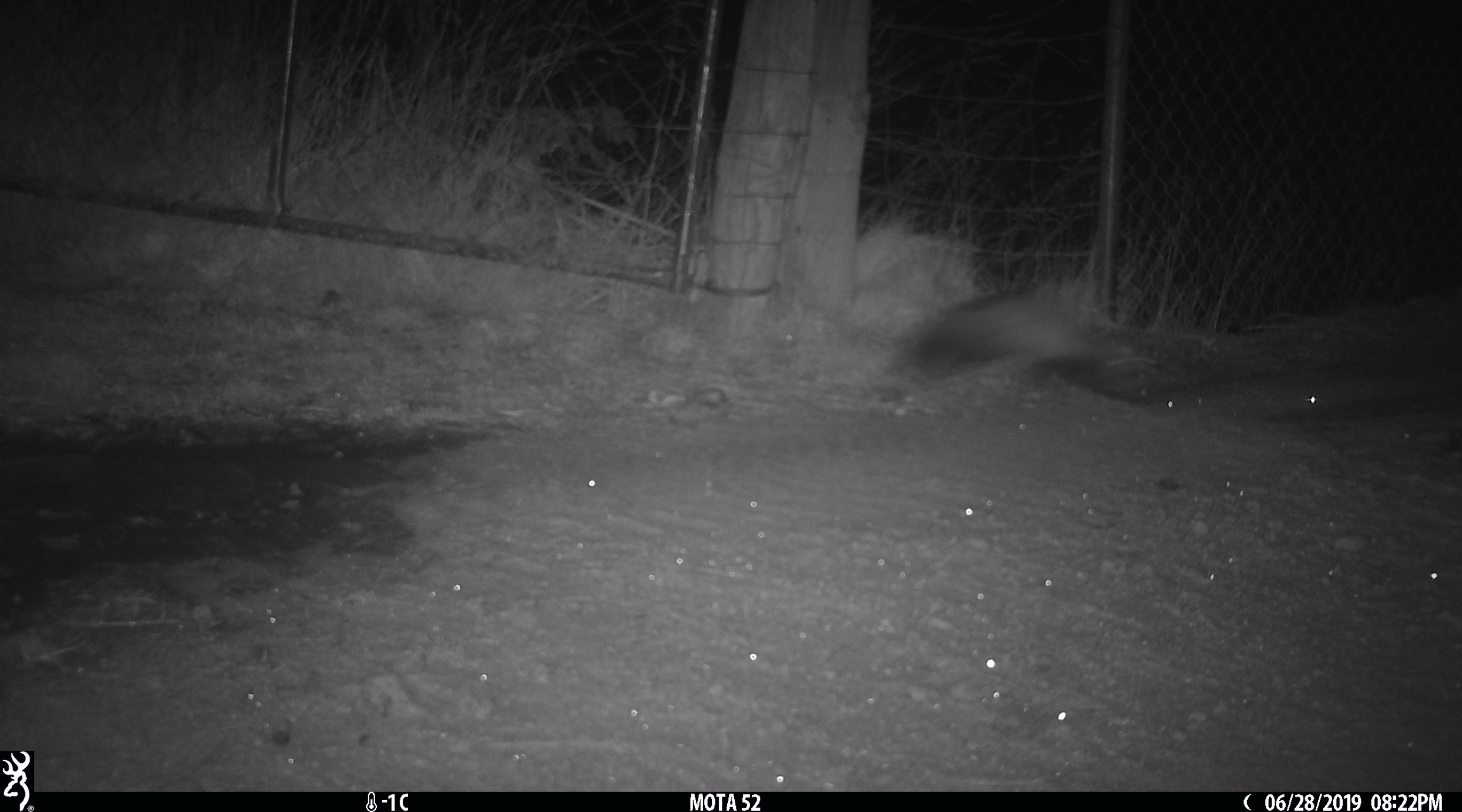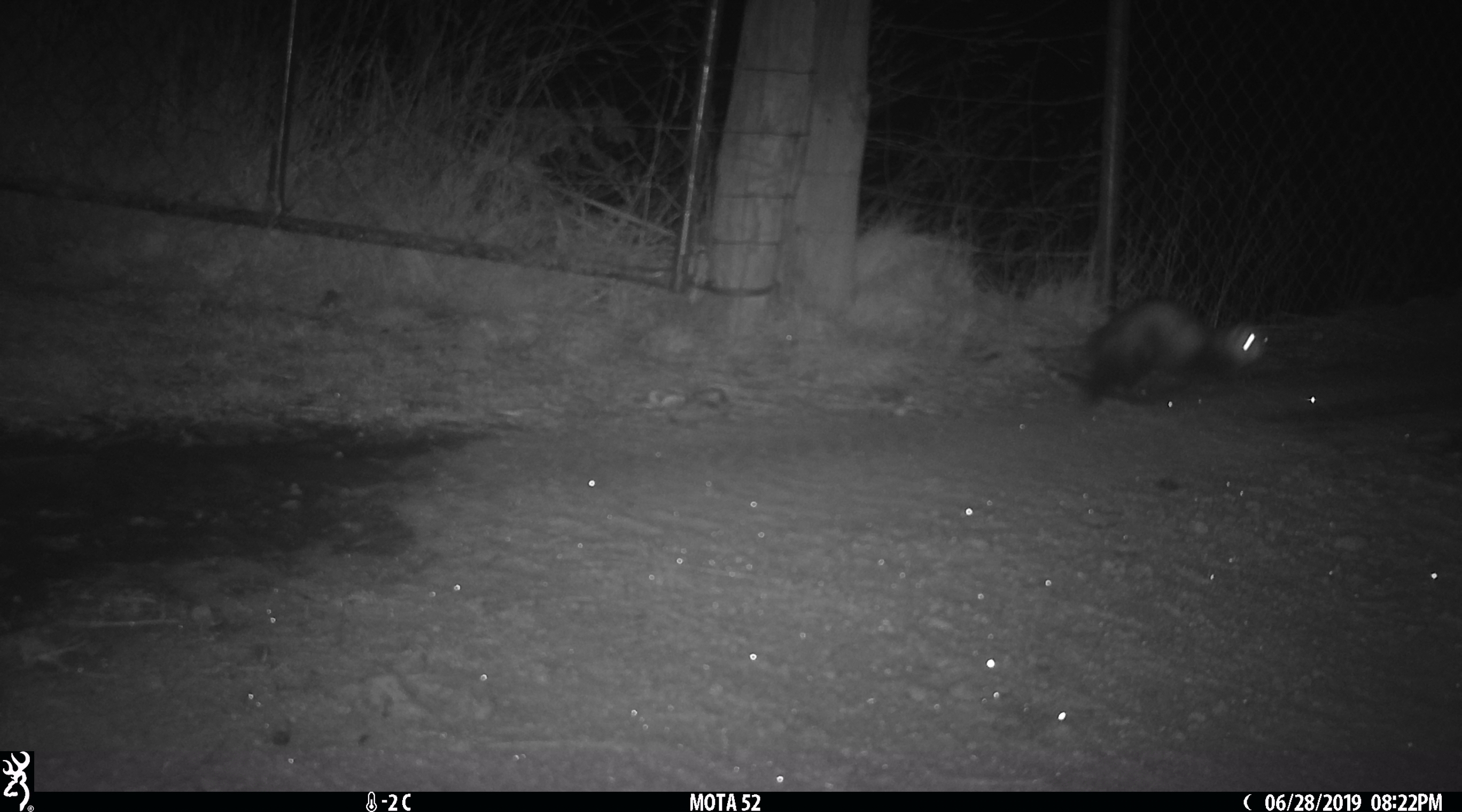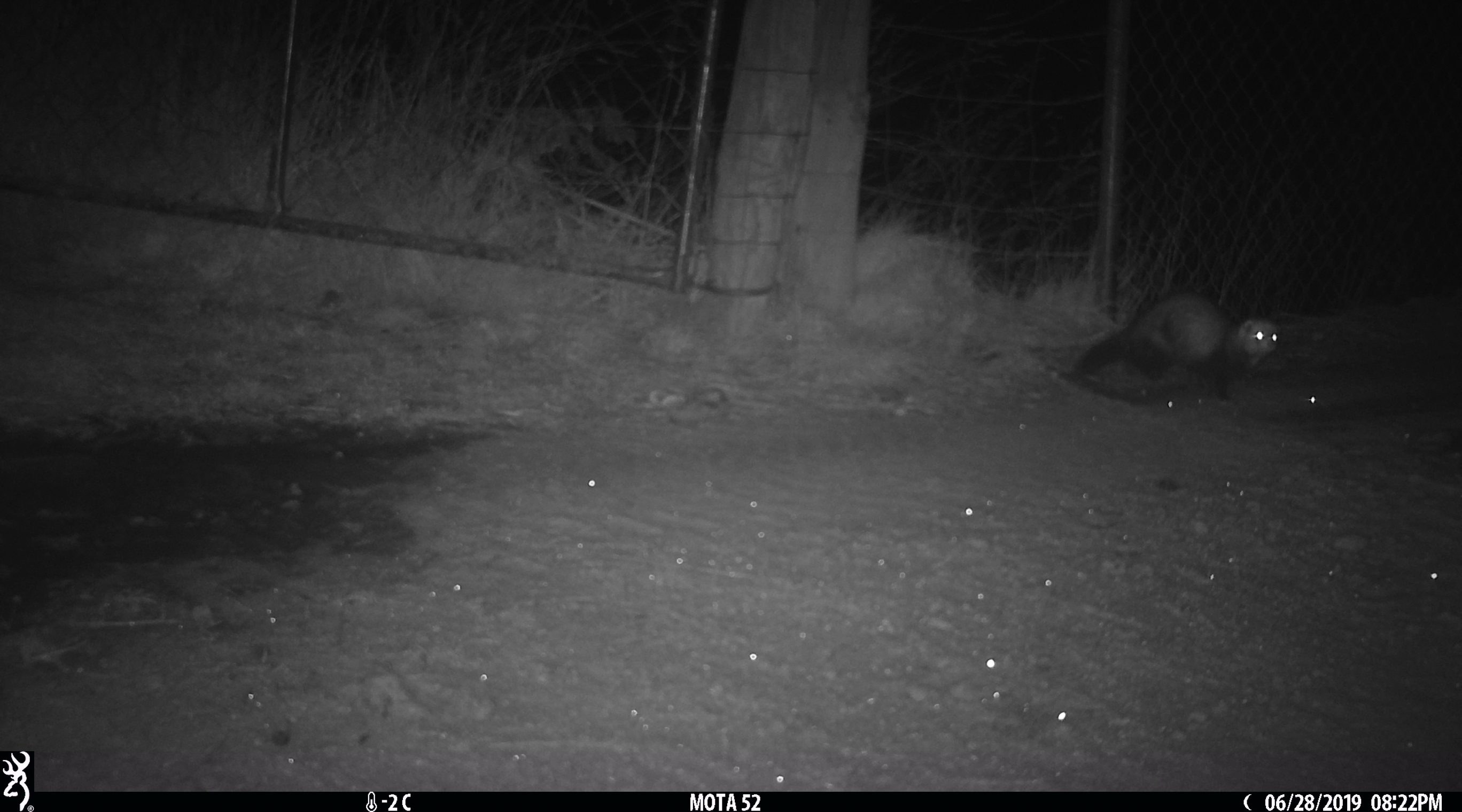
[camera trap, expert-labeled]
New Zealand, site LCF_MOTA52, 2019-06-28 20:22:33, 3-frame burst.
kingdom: Animalia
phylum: Chordata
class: Mammalia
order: Carnivora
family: Mustelidae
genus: Mustela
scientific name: Mustela furo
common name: ferret